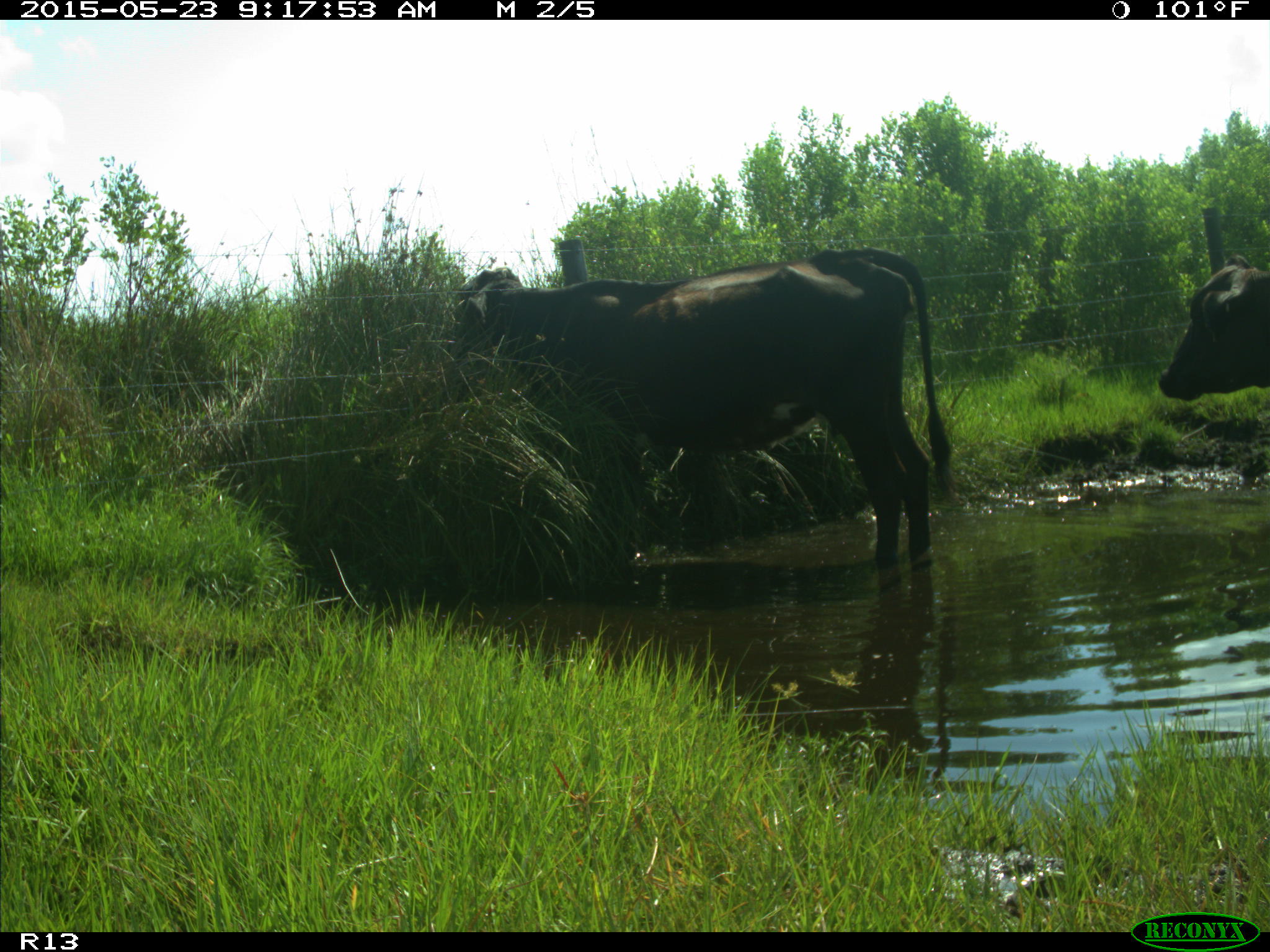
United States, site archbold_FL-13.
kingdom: Animalia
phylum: Chordata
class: Mammalia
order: Artiodactyla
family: Bovidae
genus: Bos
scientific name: Bos taurus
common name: domestic cow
Bos taurus (domestic cow).